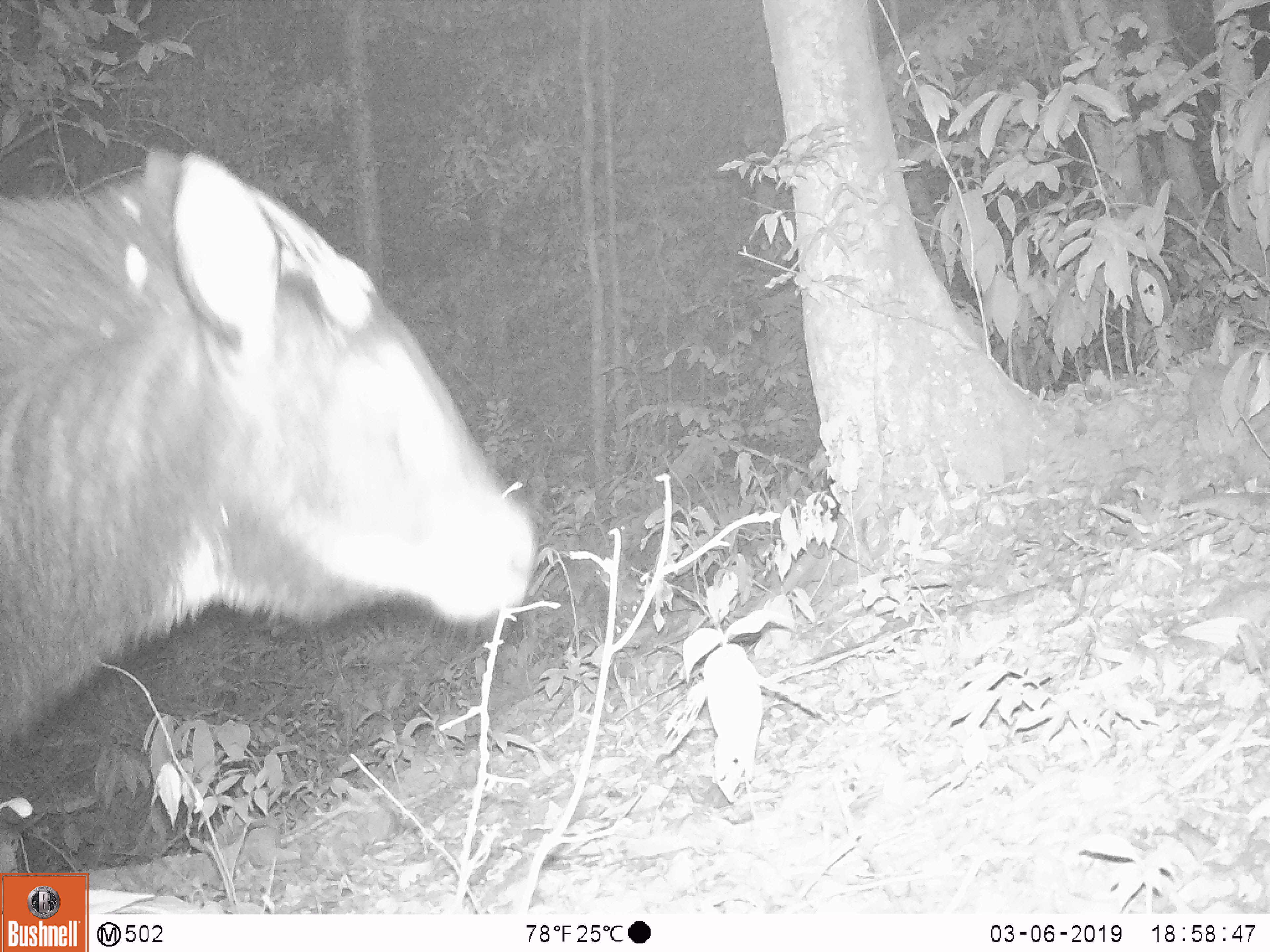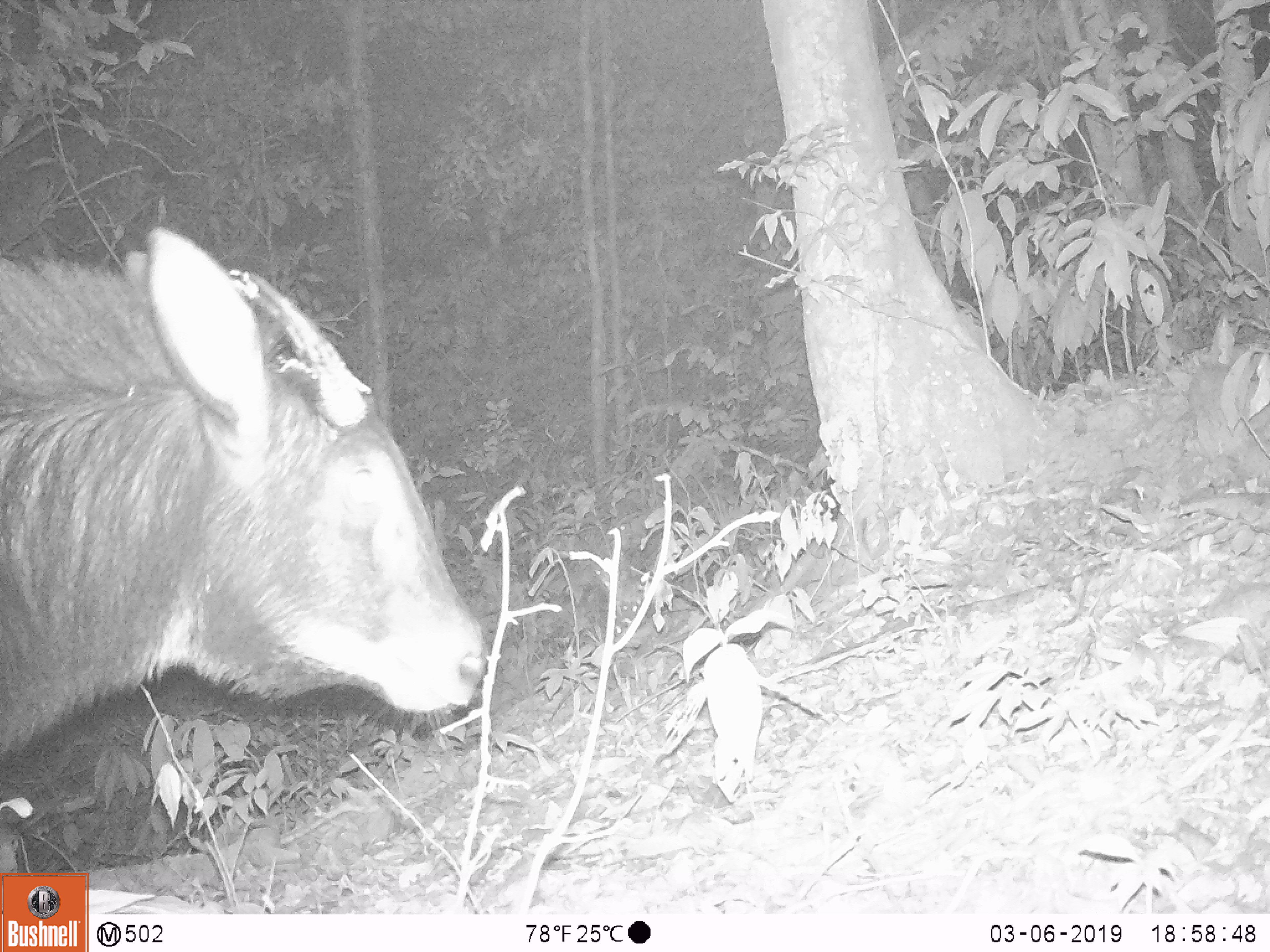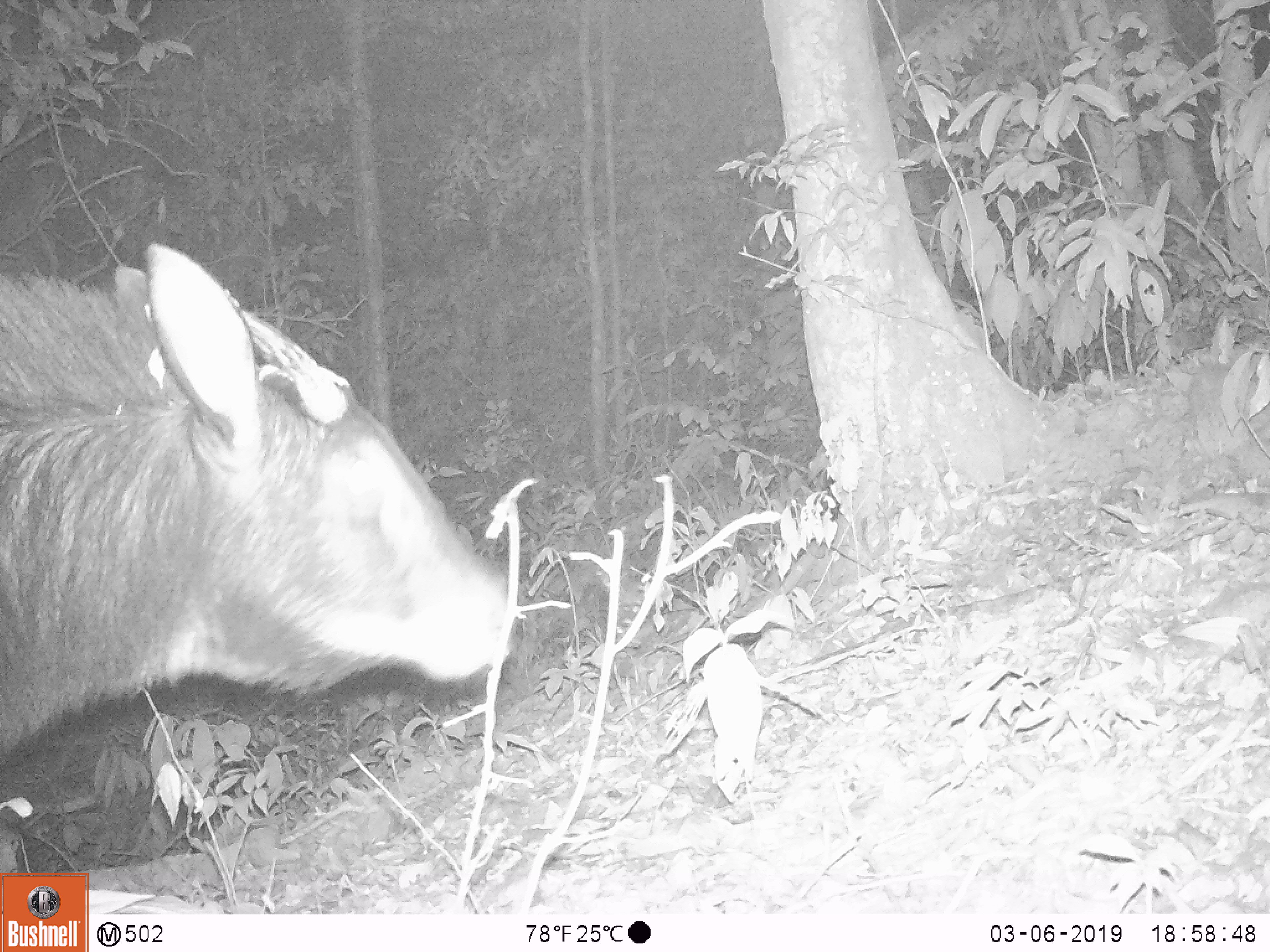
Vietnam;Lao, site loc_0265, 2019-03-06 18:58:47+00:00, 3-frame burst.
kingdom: Animalia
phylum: Chordata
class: Mammalia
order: Artiodactyla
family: Bovidae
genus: Capricornis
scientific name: Capricornis sumatraensis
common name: chinese serow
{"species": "chinese serow (Capricornis sumatraensis)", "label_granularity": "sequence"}